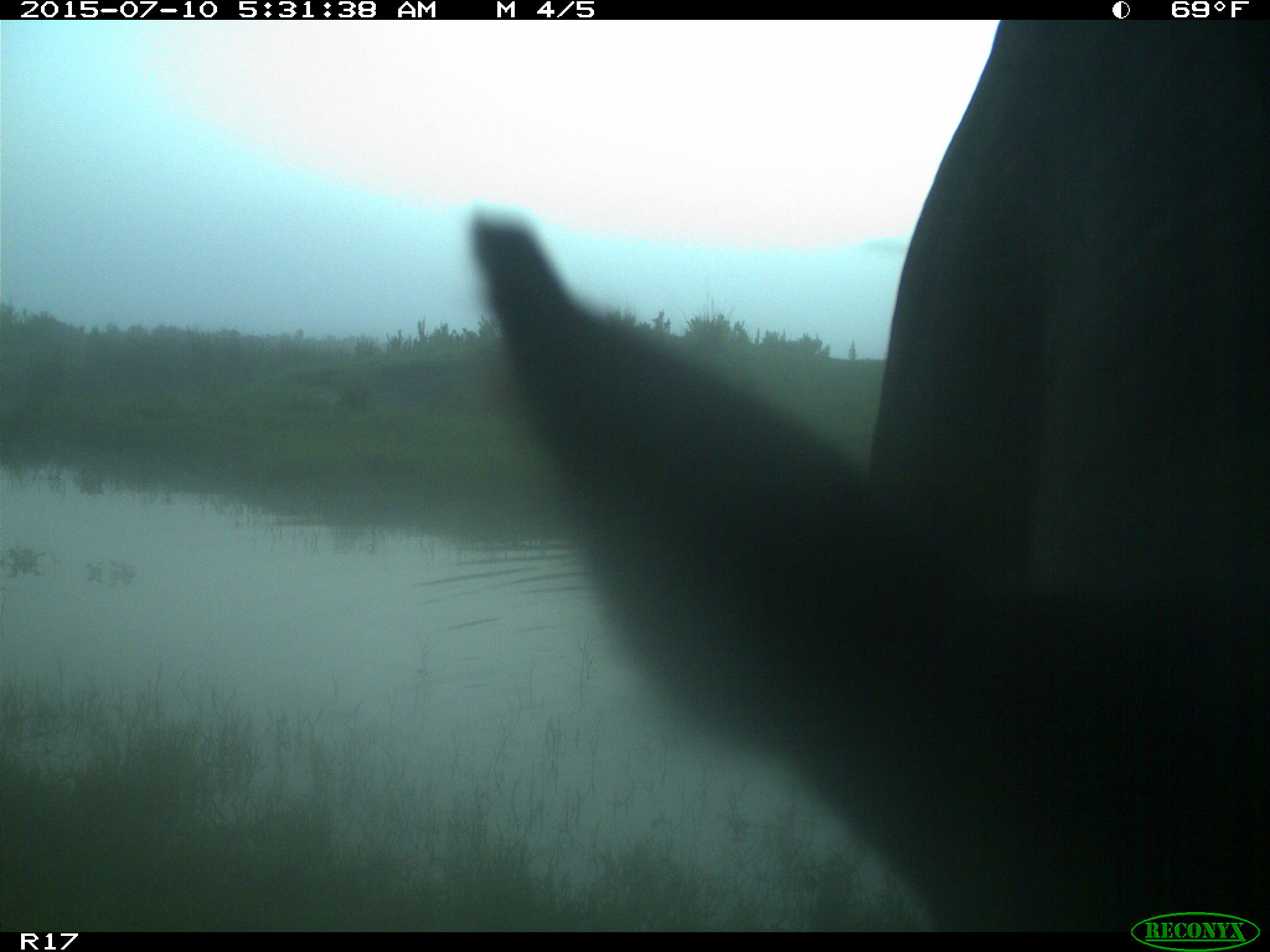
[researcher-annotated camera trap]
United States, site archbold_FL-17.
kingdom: Animalia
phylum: Chordata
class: Mammalia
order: Artiodactyla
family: Bovidae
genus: Bos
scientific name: Bos taurus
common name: domestic cow